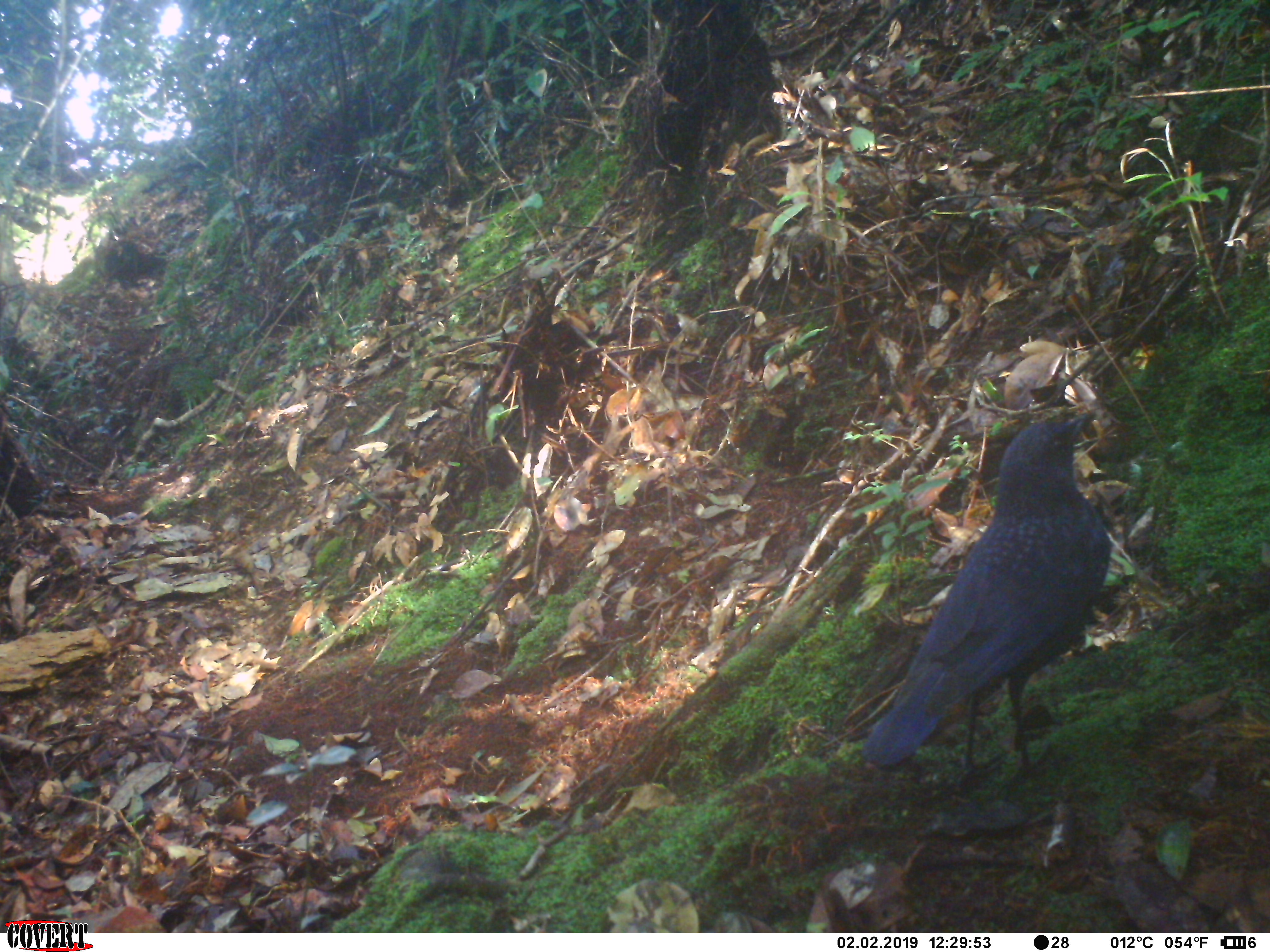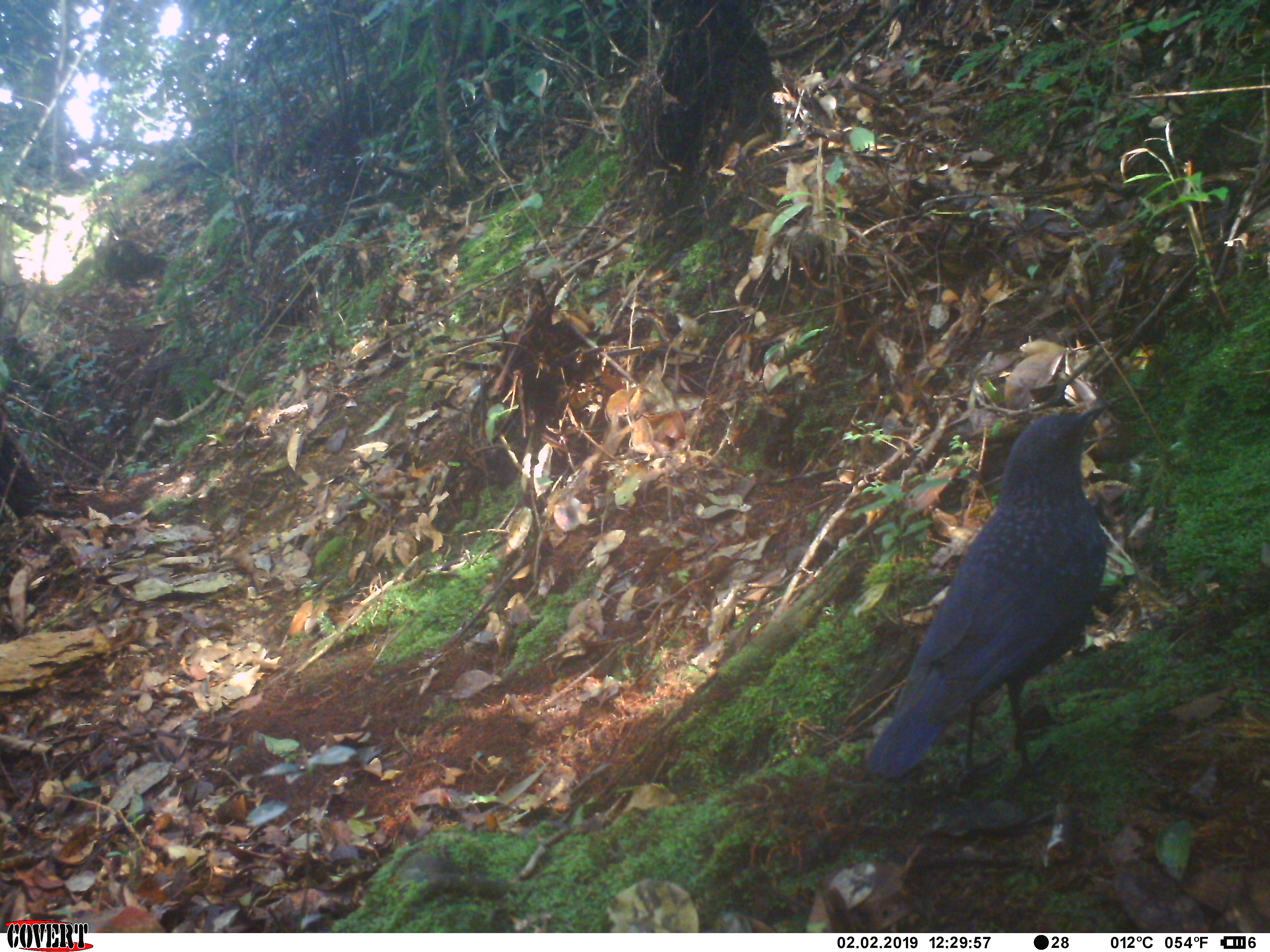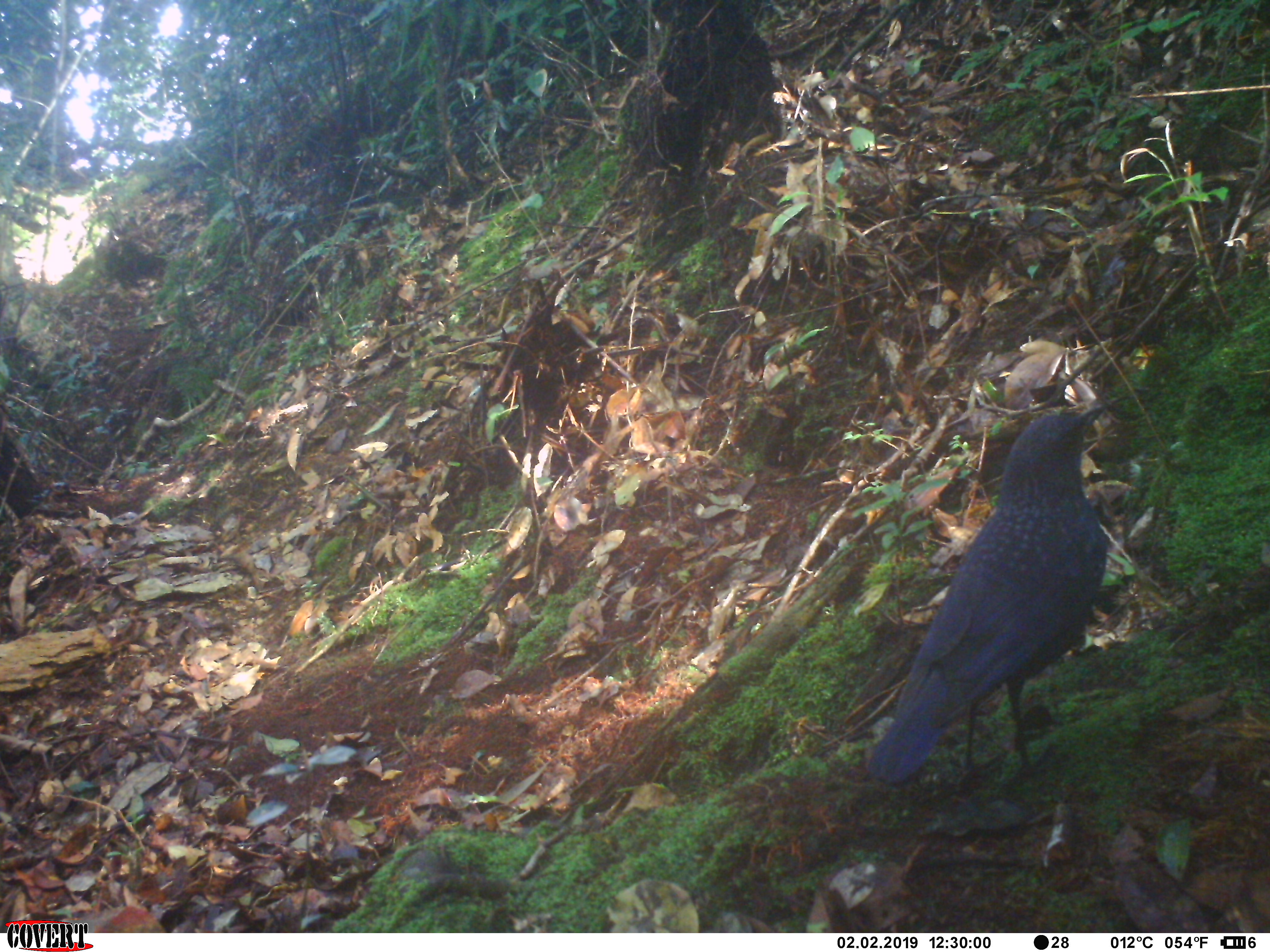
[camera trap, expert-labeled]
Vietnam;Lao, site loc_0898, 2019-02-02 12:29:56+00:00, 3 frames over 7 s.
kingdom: Animalia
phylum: Chordata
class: Aves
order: Passeriformes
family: Muscicapidae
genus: Myophonus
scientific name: Myophonus caeruleus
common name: blue whistling thrush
Blue whistling thrush (Myophonus caeruleus). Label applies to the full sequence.